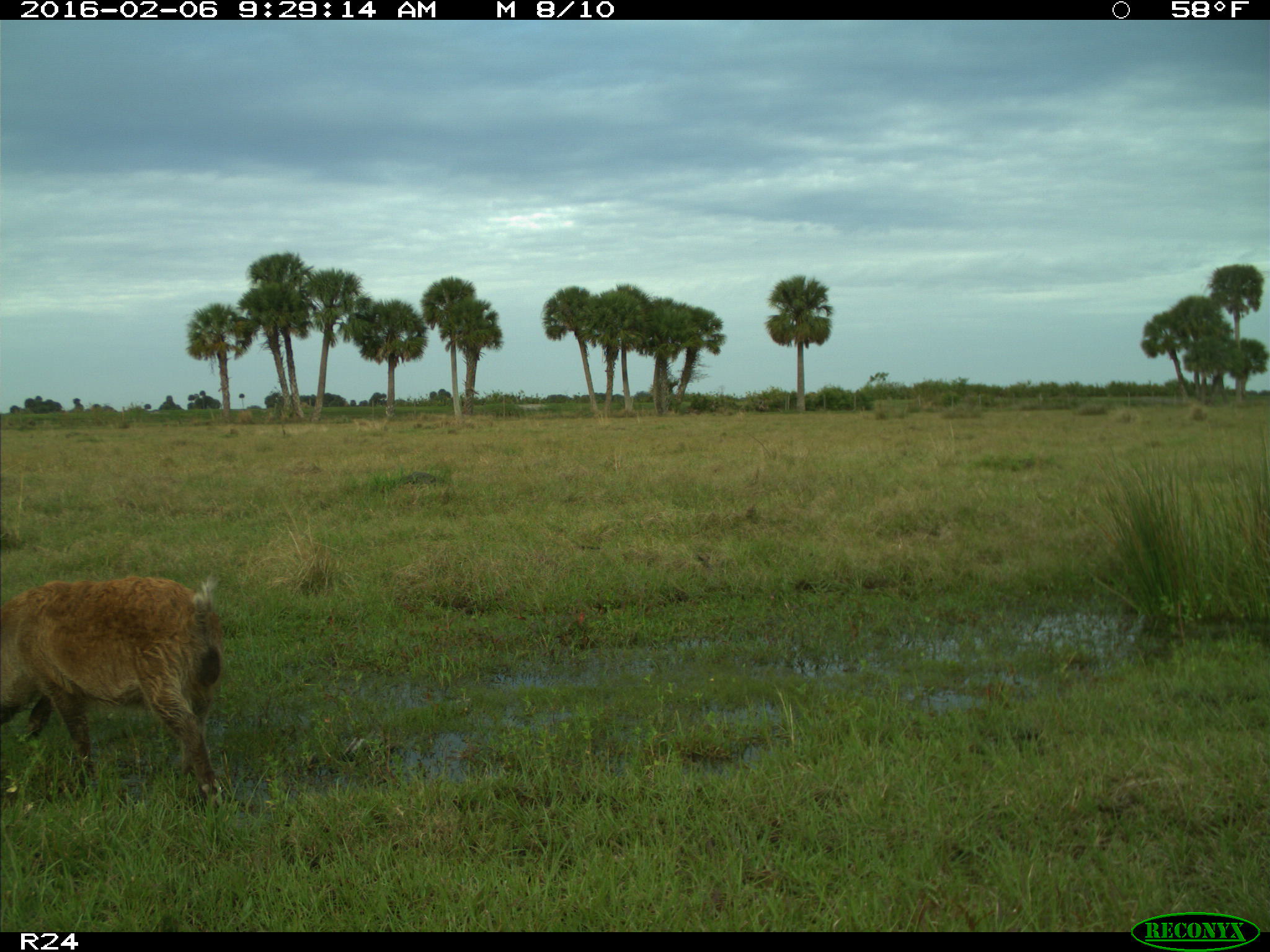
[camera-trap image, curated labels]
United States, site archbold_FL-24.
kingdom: Animalia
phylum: Chordata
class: Mammalia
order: Artiodactyla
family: Suidae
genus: Sus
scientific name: Sus scrofa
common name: wild boar